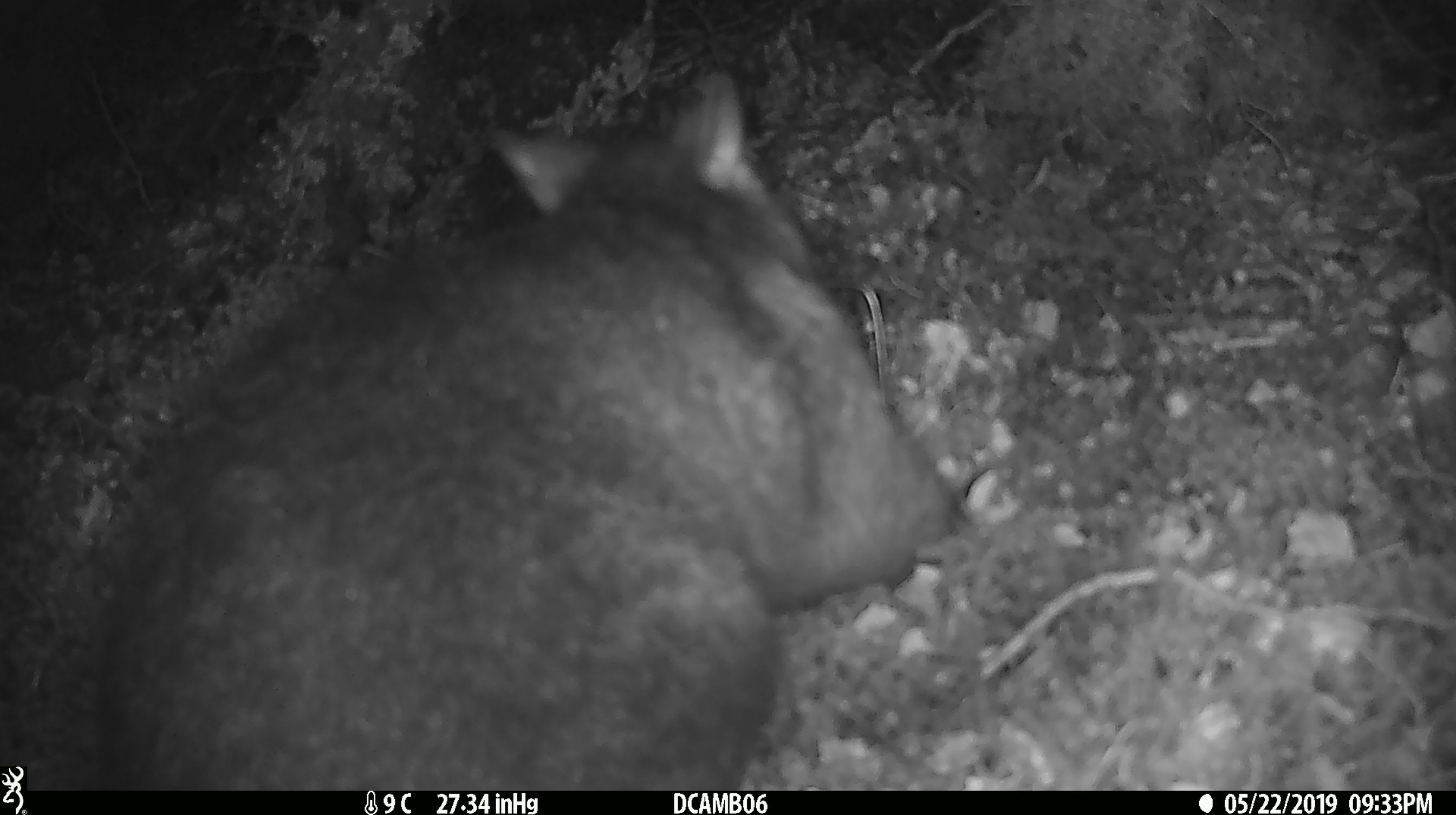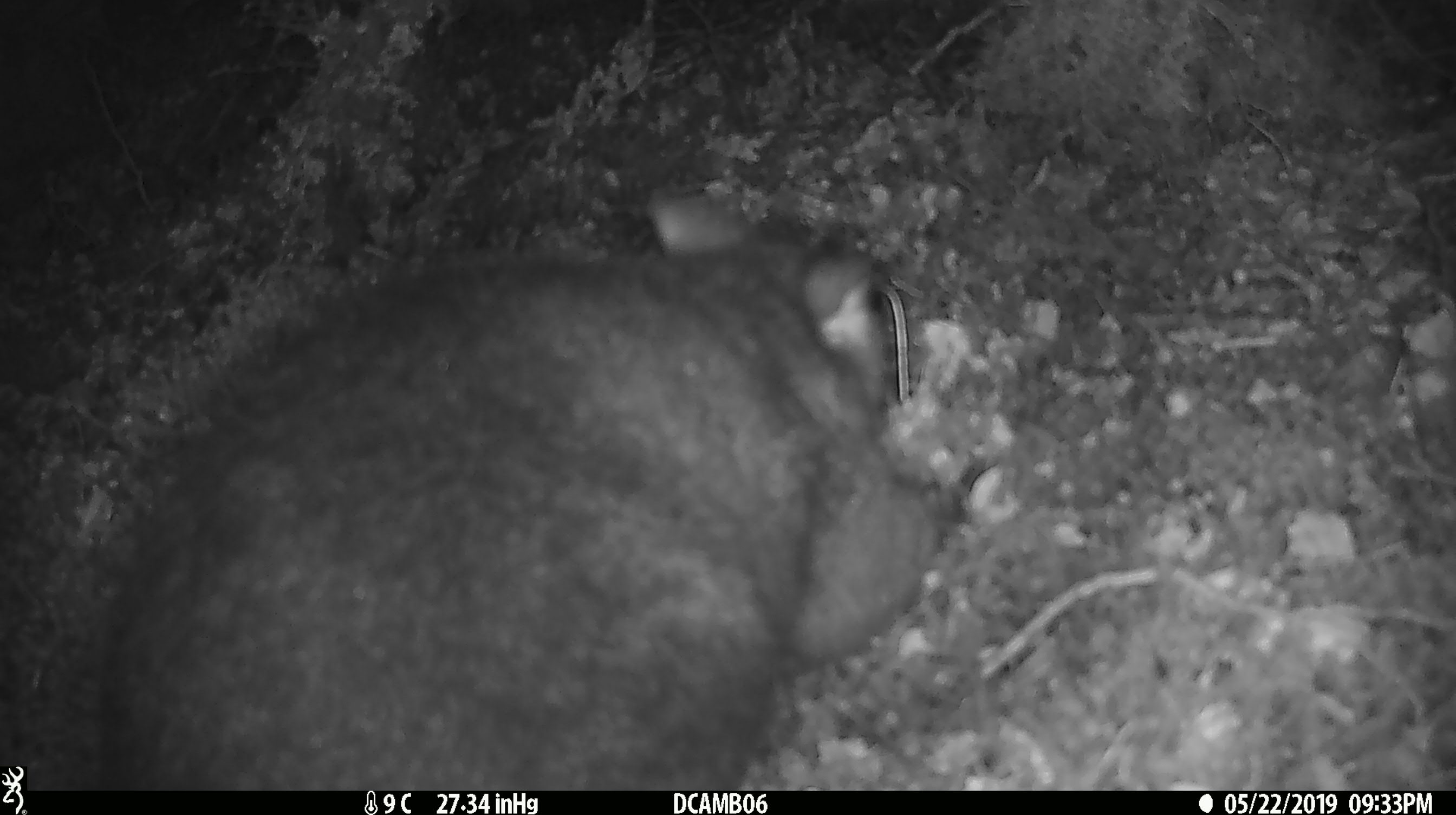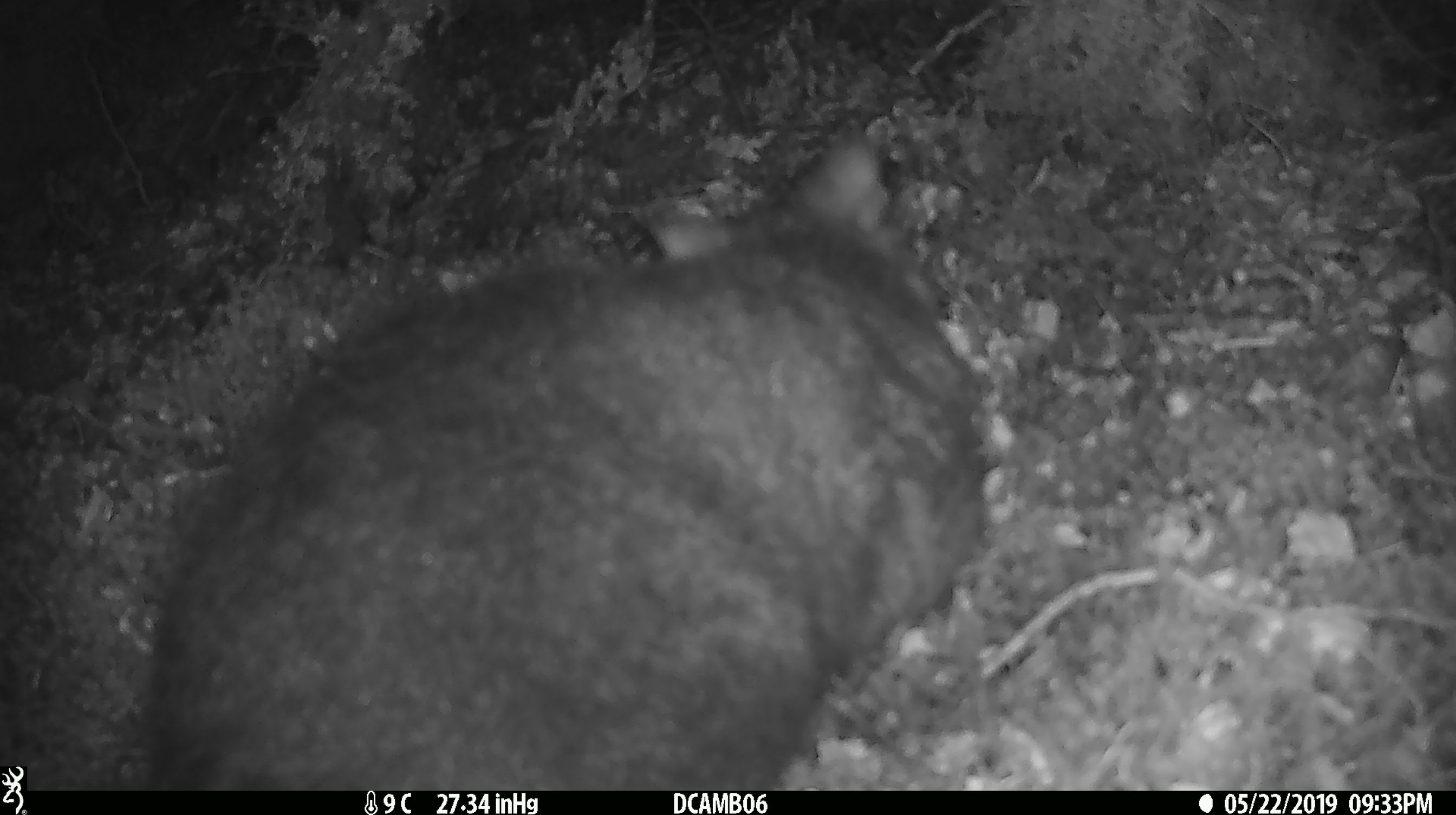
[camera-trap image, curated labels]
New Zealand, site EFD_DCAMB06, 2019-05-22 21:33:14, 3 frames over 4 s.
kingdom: Animalia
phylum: Chordata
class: Mammalia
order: Diprotodontia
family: Phalangeridae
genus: Trichosurus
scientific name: Trichosurus vulpecula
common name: common brushtail possum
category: possum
Possum (common brushtail possum) (Trichosurus vulpecula).